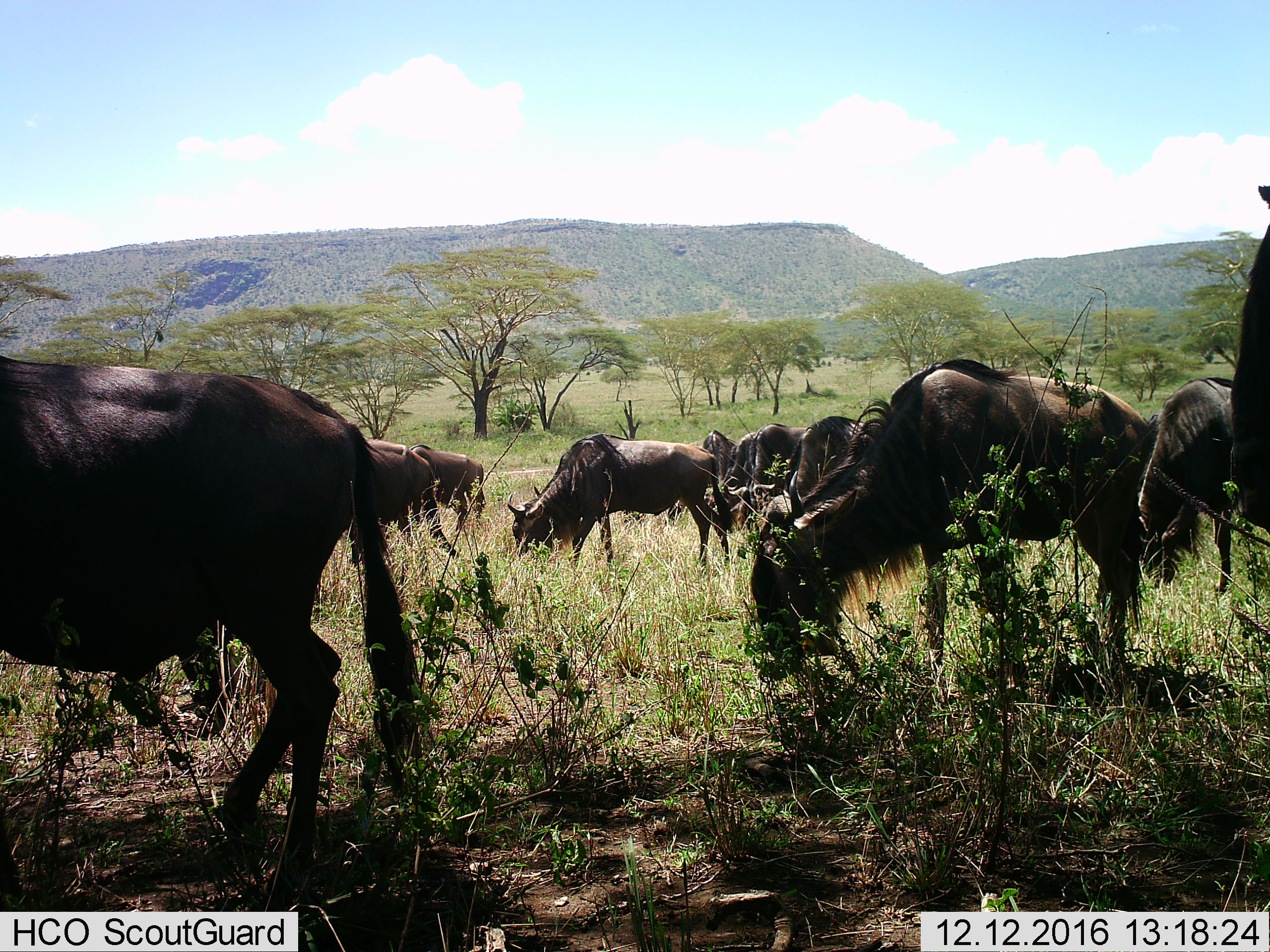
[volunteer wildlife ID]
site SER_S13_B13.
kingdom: Animalia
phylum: Chordata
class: Mammalia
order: Artiodactyla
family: Bovidae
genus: Connochaetes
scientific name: Connochaetes taurinus taurinus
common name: blue wildebeest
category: wildebeestblue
Wildebeestblue (blue wildebeest) (Connochaetes taurinus taurinus), count 11-50. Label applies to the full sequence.